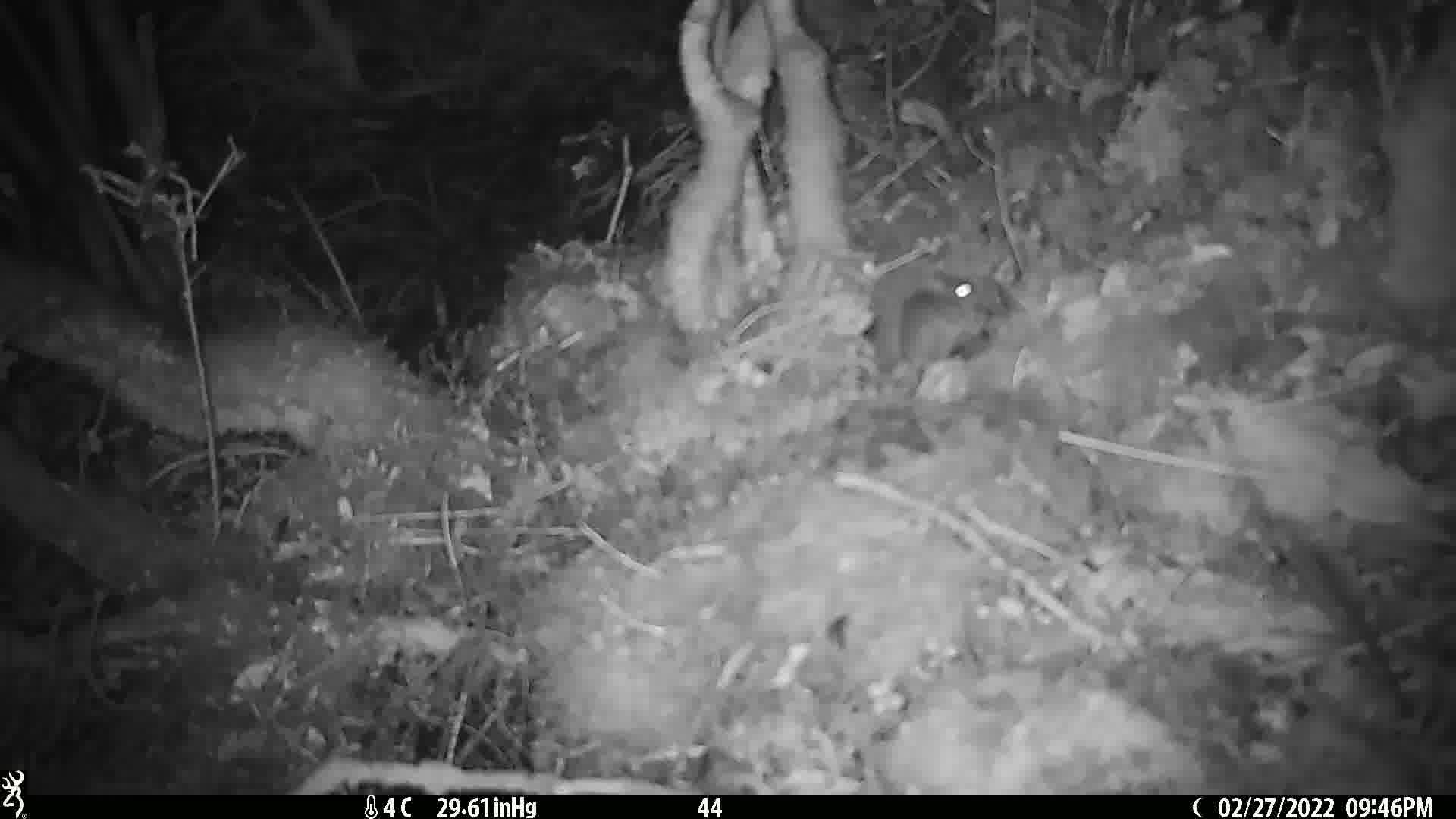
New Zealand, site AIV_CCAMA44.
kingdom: Animalia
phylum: Chordata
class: Mammalia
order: Rodentia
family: Muridae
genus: Mus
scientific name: Mus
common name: mouse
Mouse (Mus).